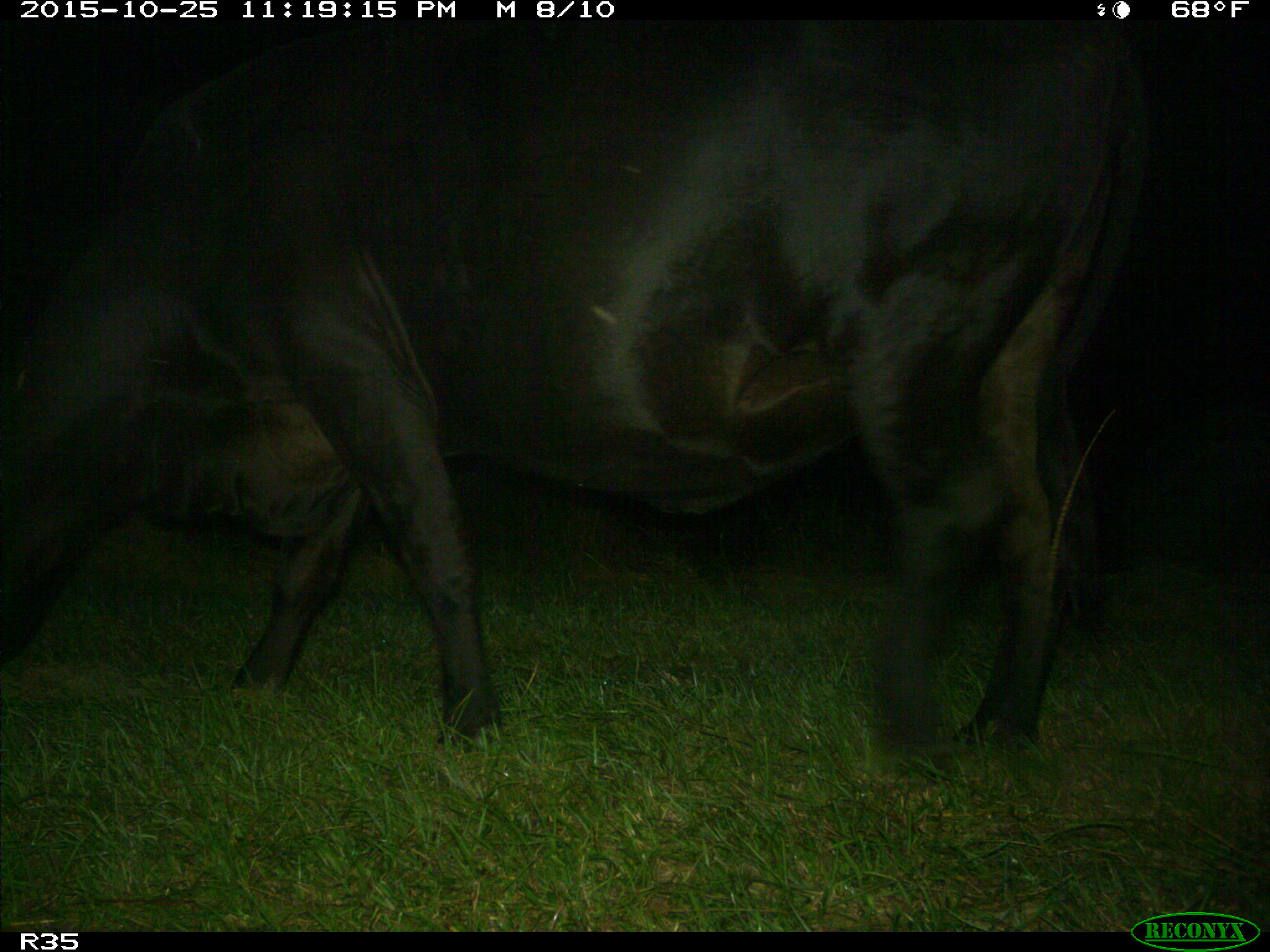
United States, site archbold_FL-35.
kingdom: Animalia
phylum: Chordata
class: Mammalia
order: Artiodactyla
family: Bovidae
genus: Bos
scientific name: Bos taurus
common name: domestic cow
Bos taurus (domestic cow).